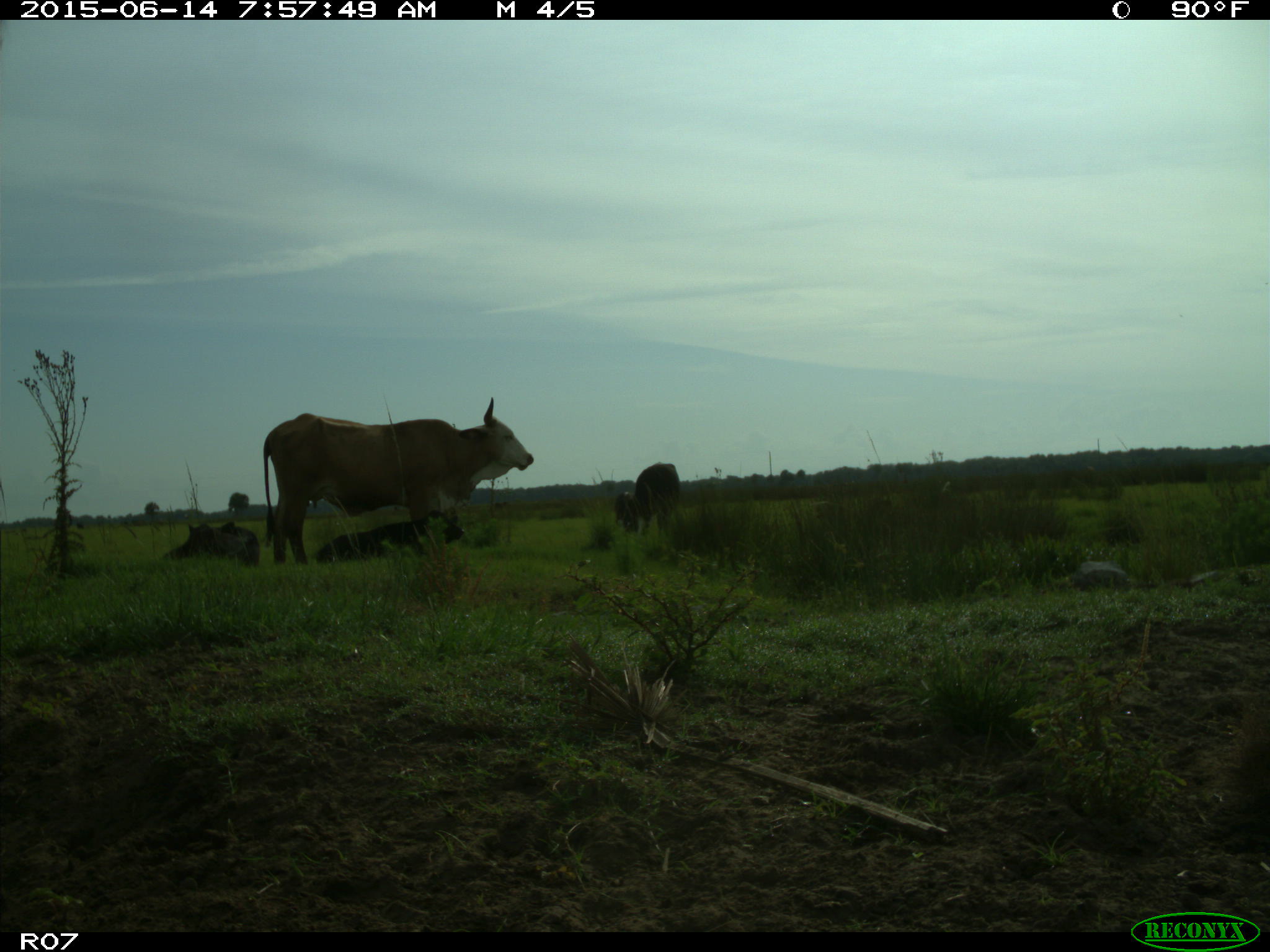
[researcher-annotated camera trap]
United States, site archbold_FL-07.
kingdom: Animalia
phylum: Chordata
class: Mammalia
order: Artiodactyla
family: Bovidae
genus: Bos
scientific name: Bos taurus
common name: domestic cow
Bos taurus (domestic cow).